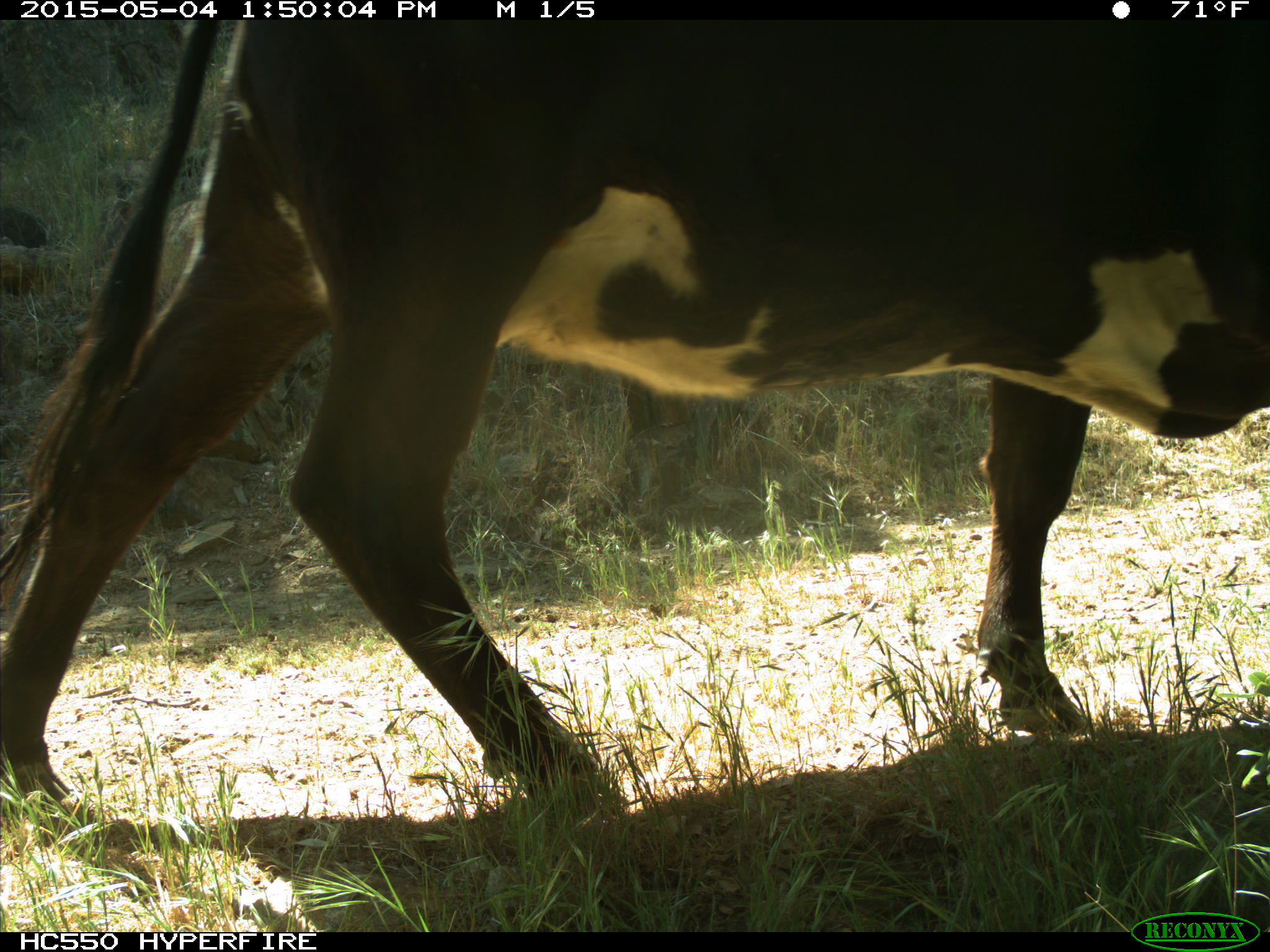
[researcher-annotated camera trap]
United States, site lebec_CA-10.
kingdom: Animalia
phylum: Chordata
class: Mammalia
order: Artiodactyla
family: Bovidae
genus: Bos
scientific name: Bos taurus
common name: domestic cow